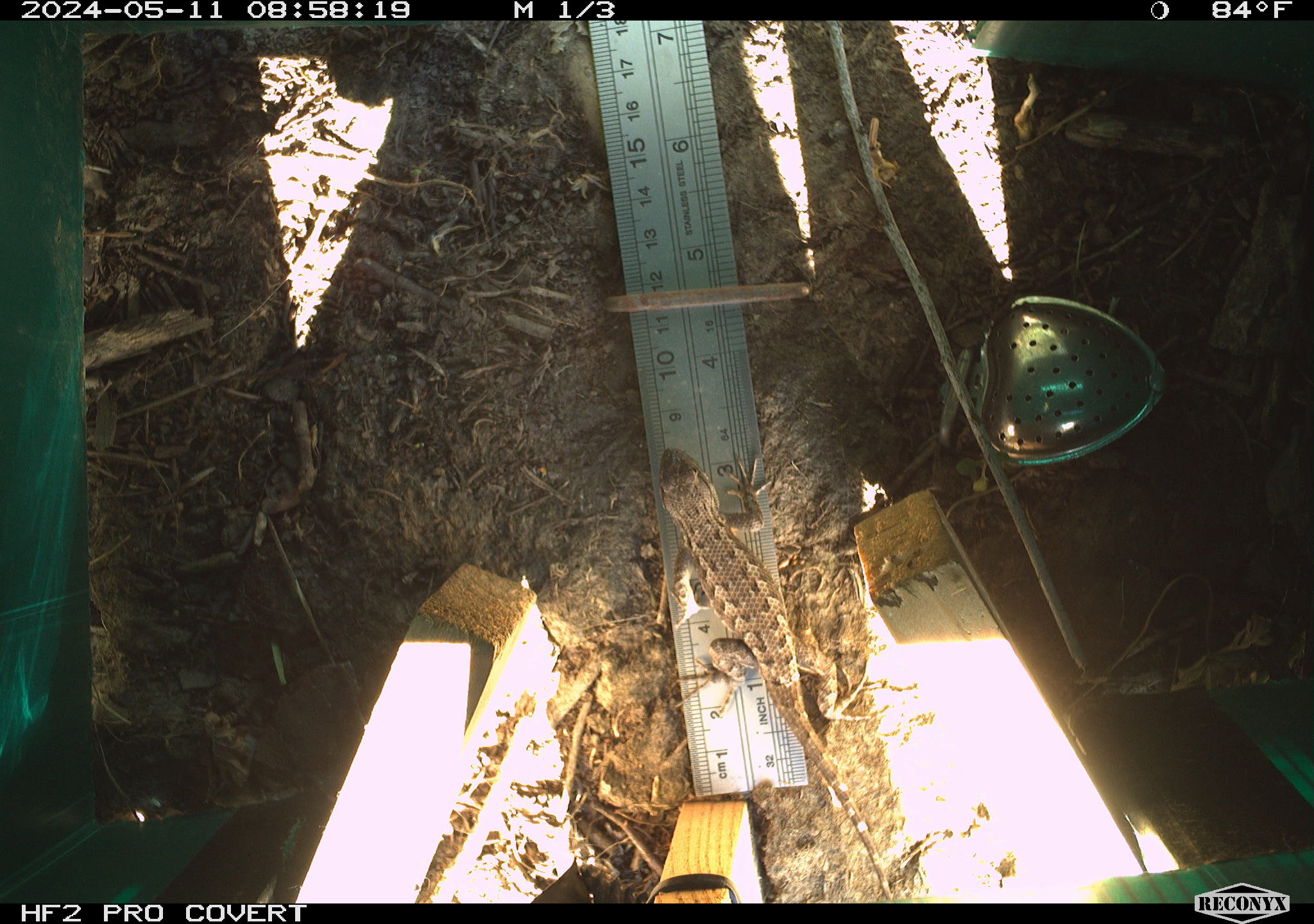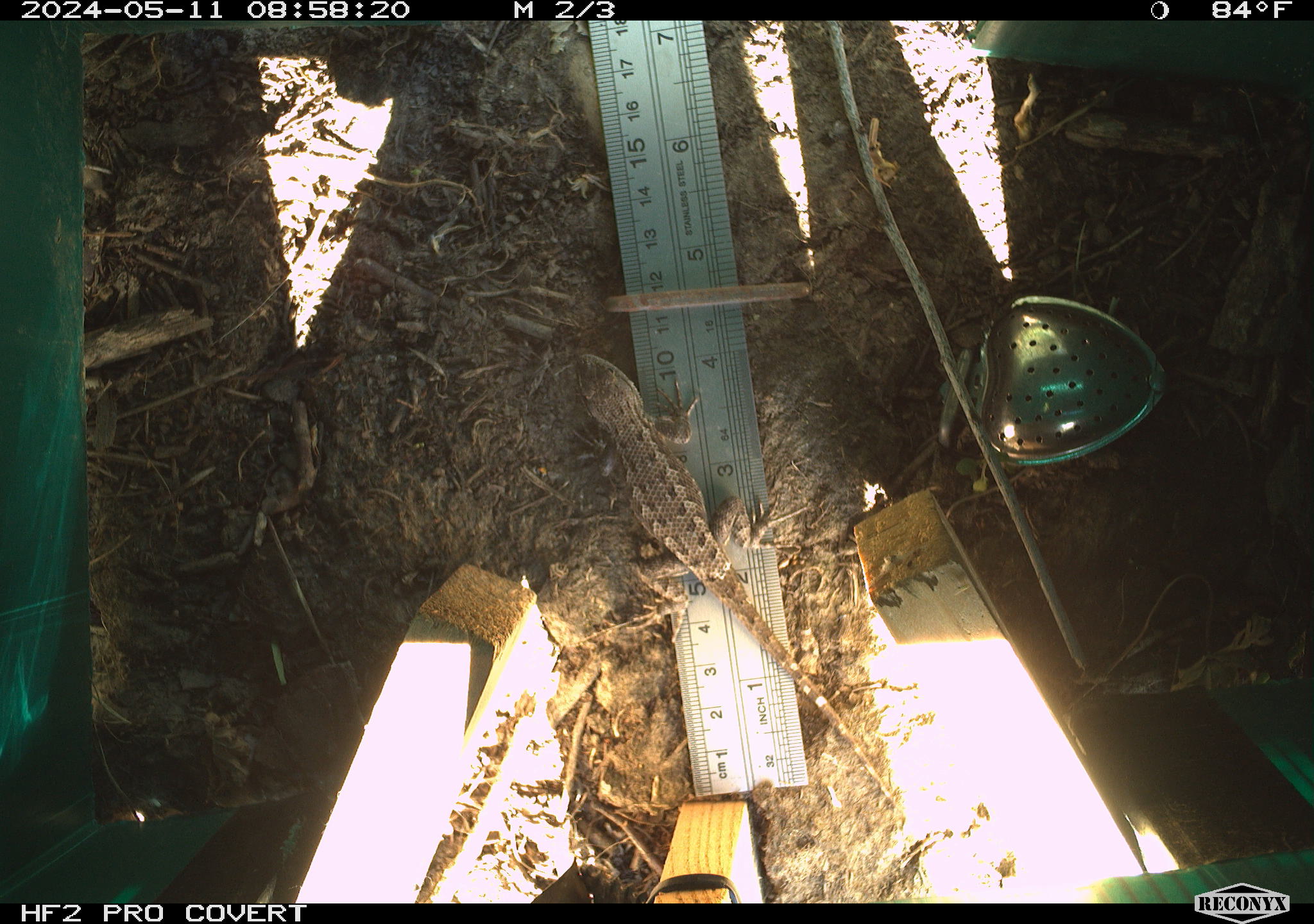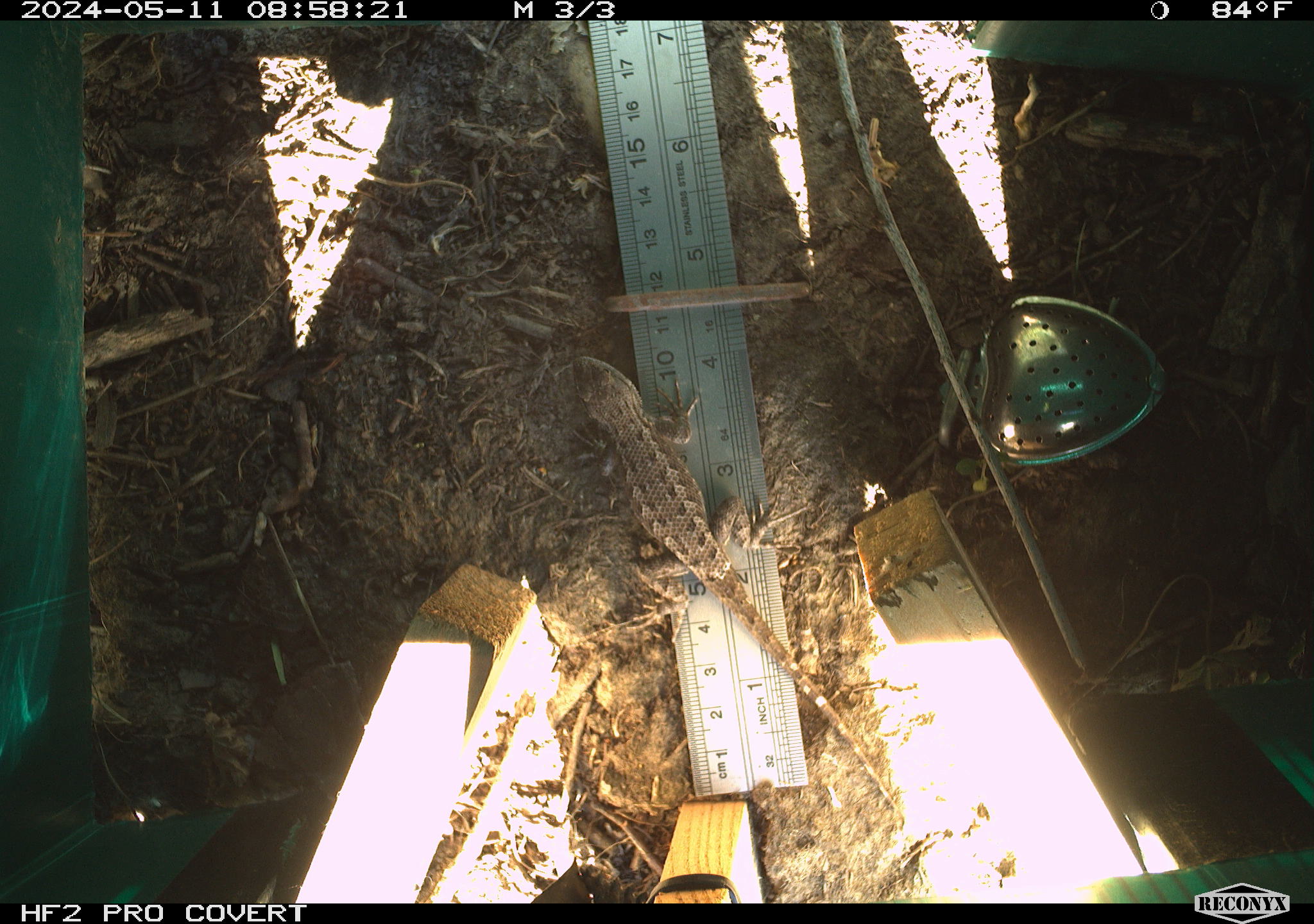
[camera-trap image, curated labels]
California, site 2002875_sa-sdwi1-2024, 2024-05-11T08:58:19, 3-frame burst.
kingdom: Animalia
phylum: Chordata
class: Reptilia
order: Squamata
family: Phrynosomatidae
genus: Sceloporus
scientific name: Sceloporus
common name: spiny lizards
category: sceloporus species